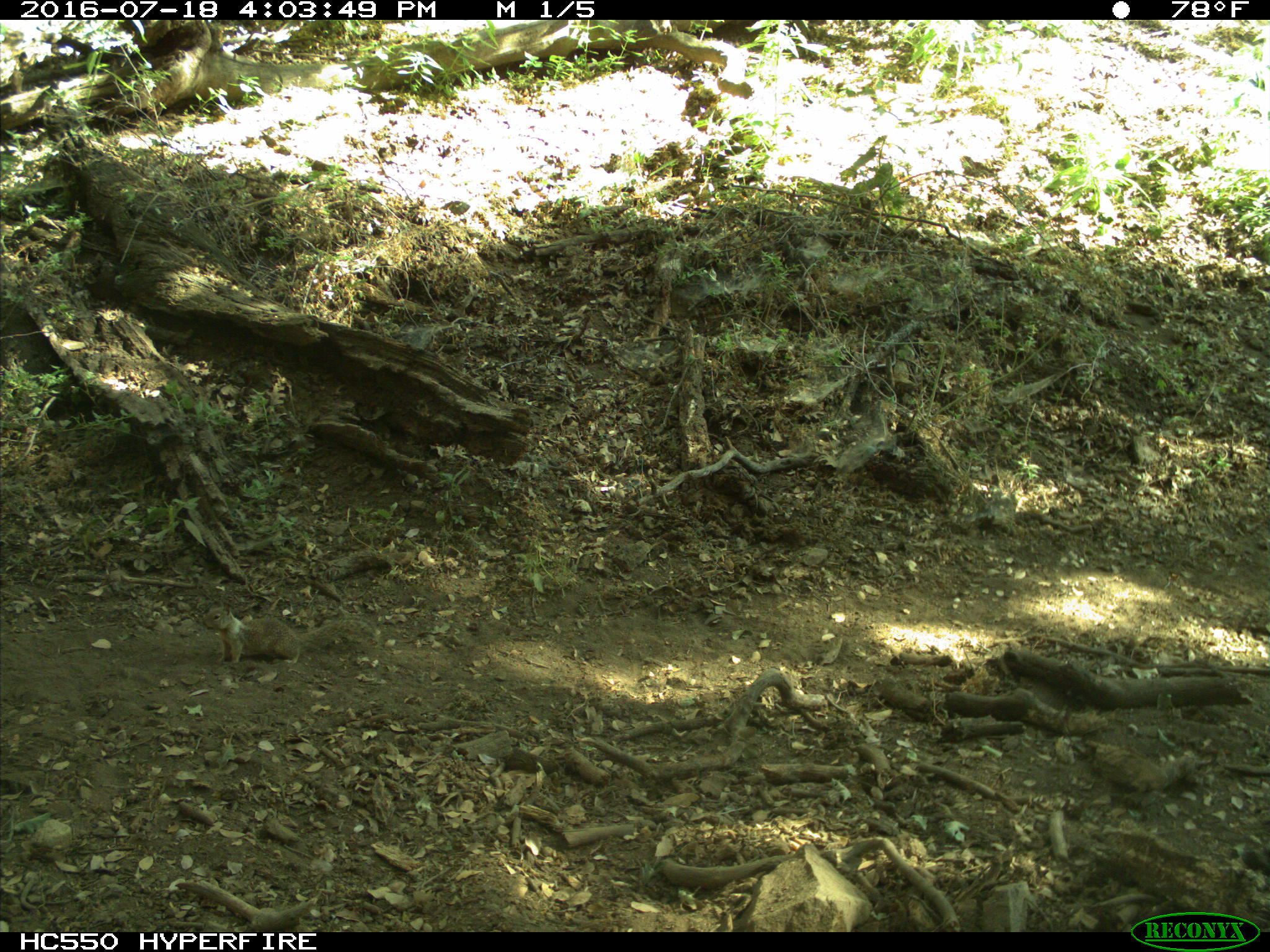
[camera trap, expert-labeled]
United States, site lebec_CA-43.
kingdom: Animalia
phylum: Chordata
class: Mammalia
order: Rodentia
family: Sciuridae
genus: Otospermophilus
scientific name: Otospermophilus beecheyi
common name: california ground squirrel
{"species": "Otospermophilus beecheyi (california ground squirrel)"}